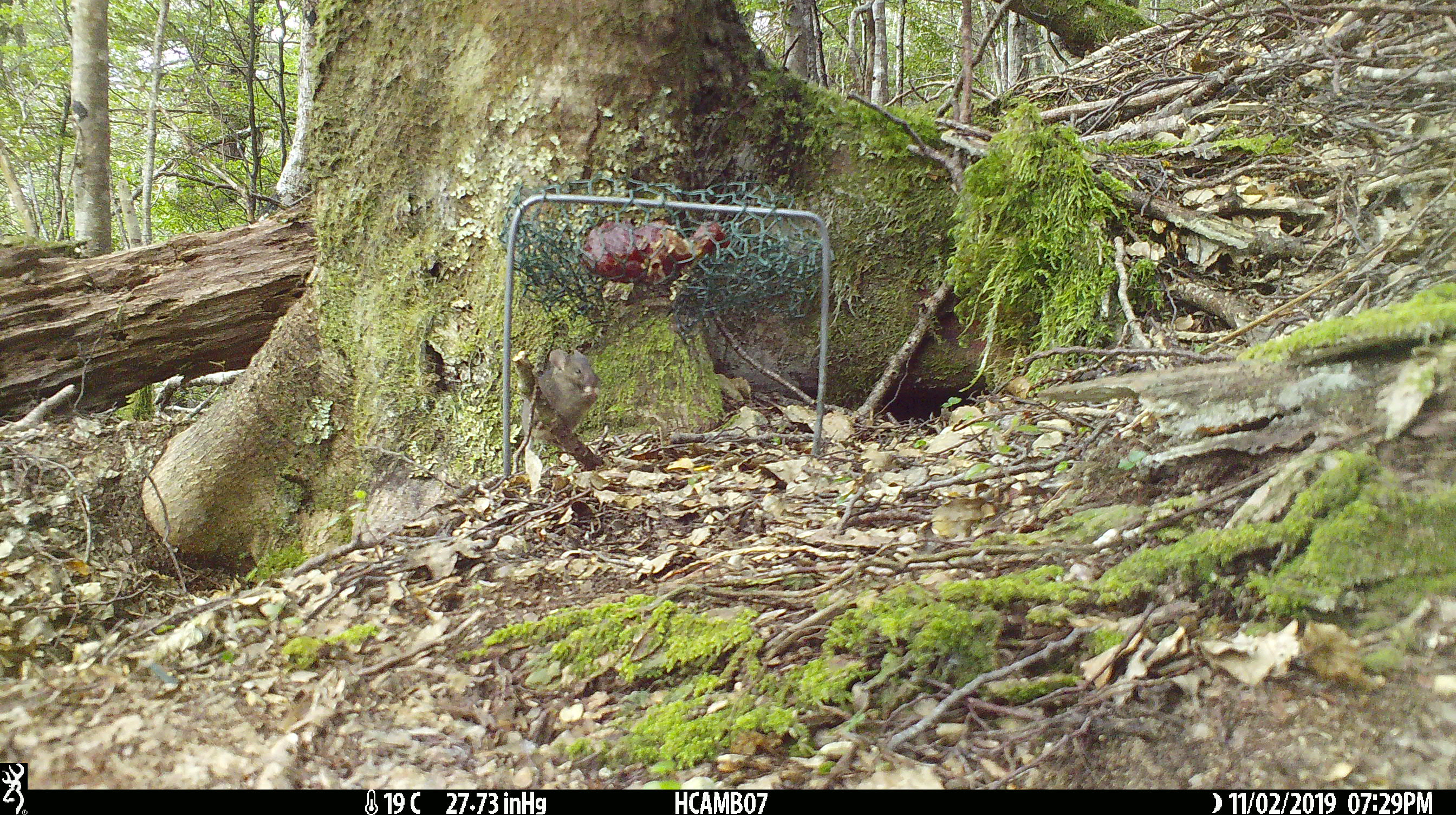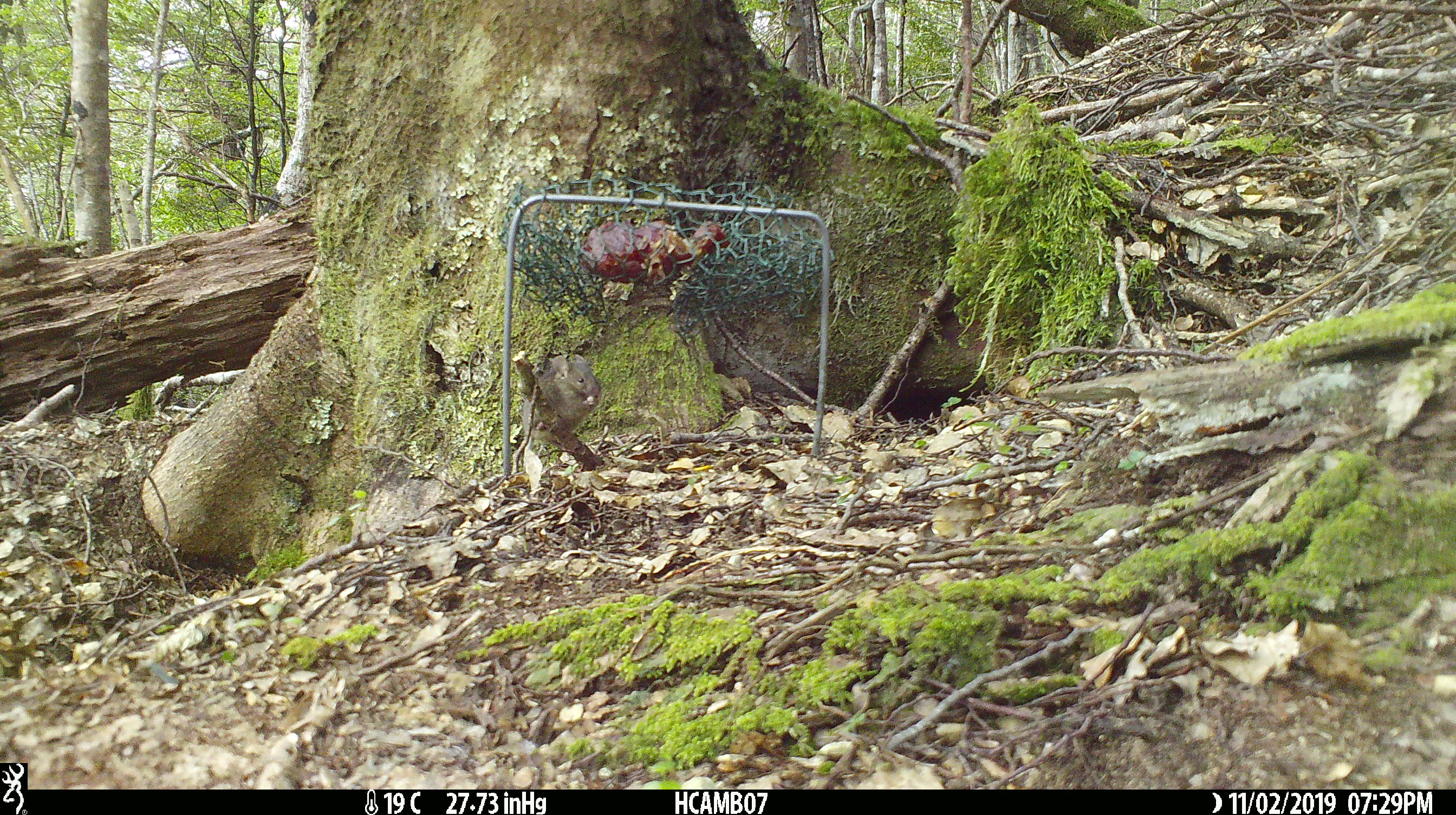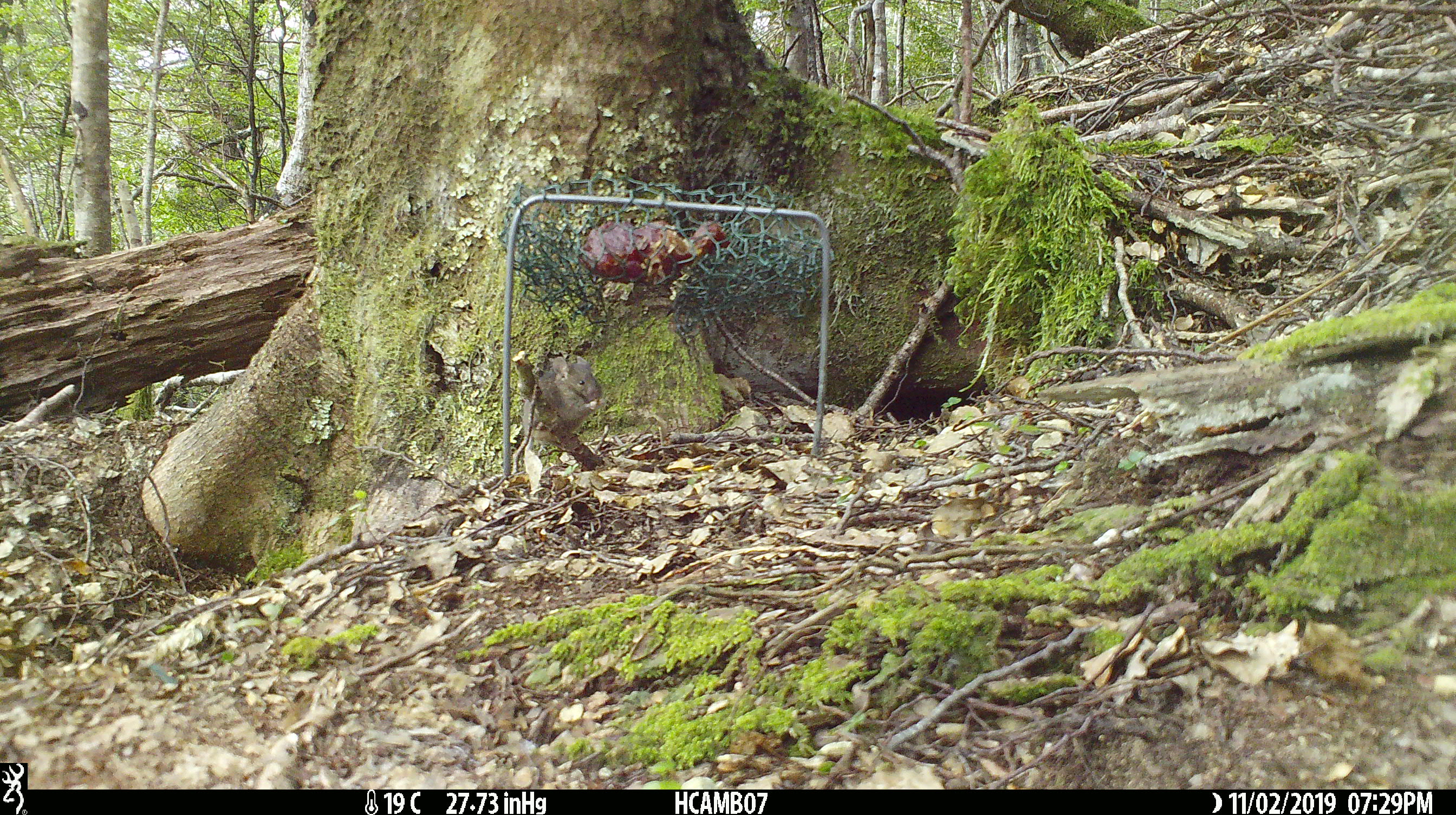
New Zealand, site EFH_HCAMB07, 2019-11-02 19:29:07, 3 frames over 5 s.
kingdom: Animalia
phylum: Chordata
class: Mammalia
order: Rodentia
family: Muridae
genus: Mus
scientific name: Mus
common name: mouse